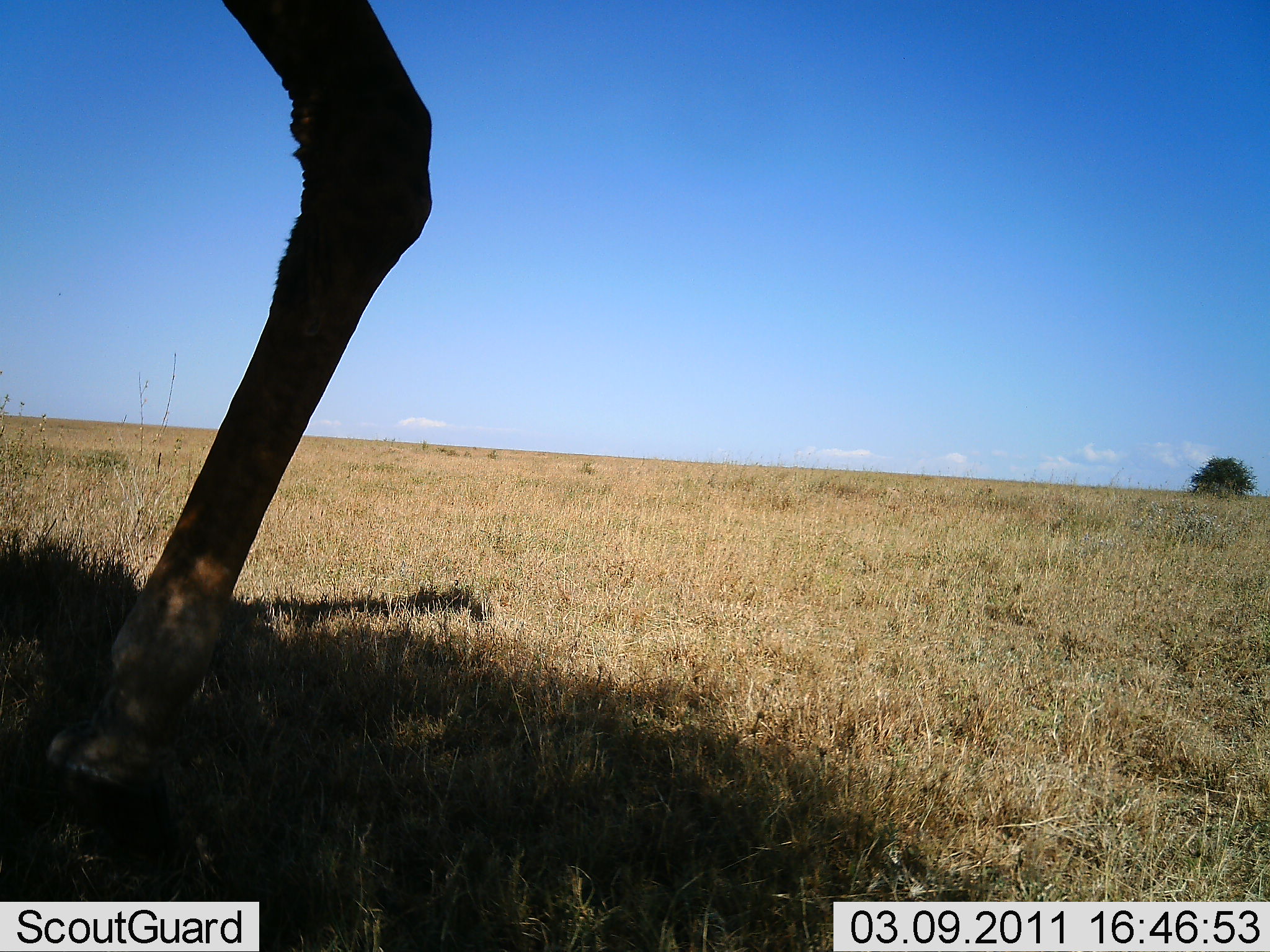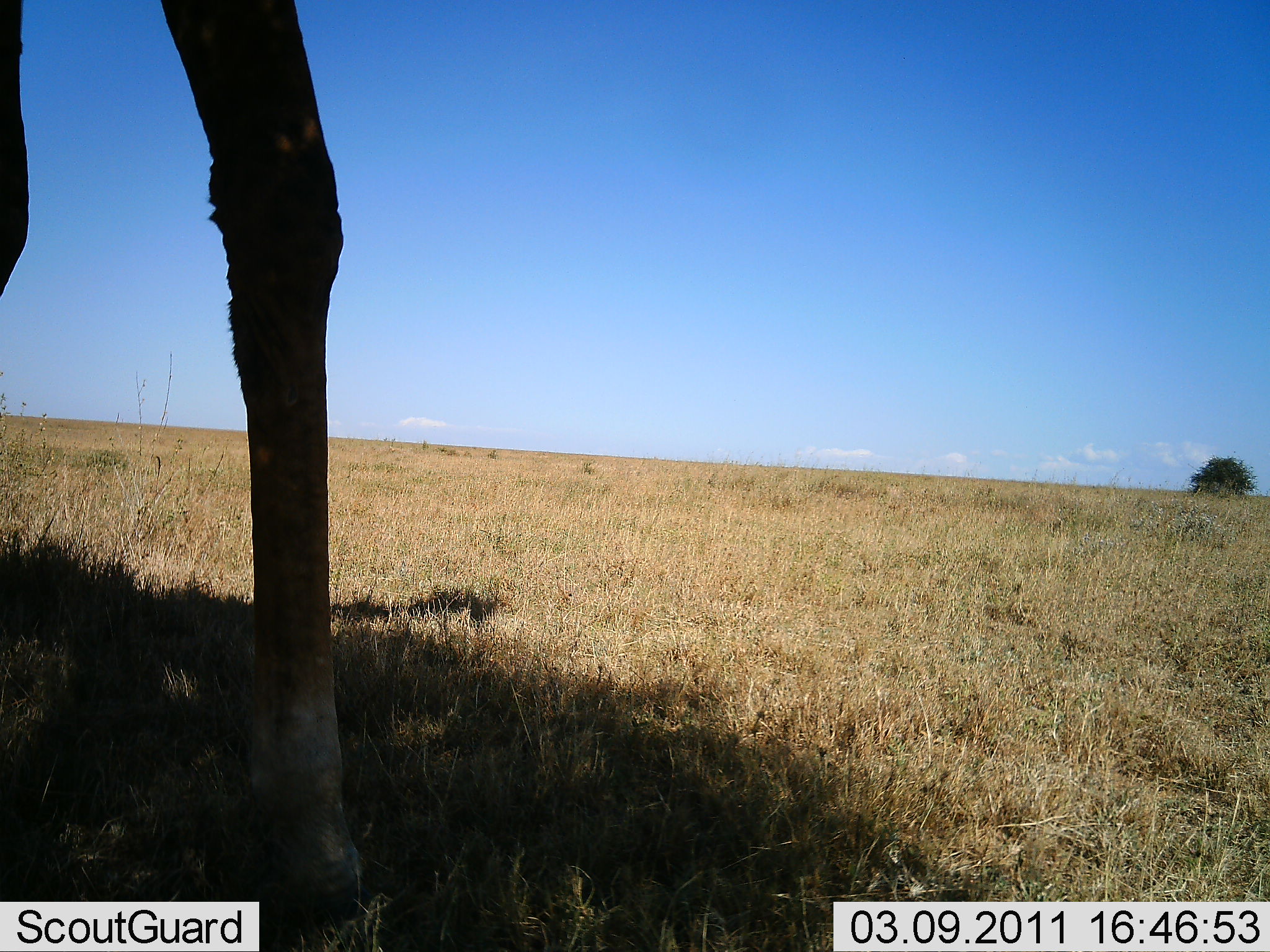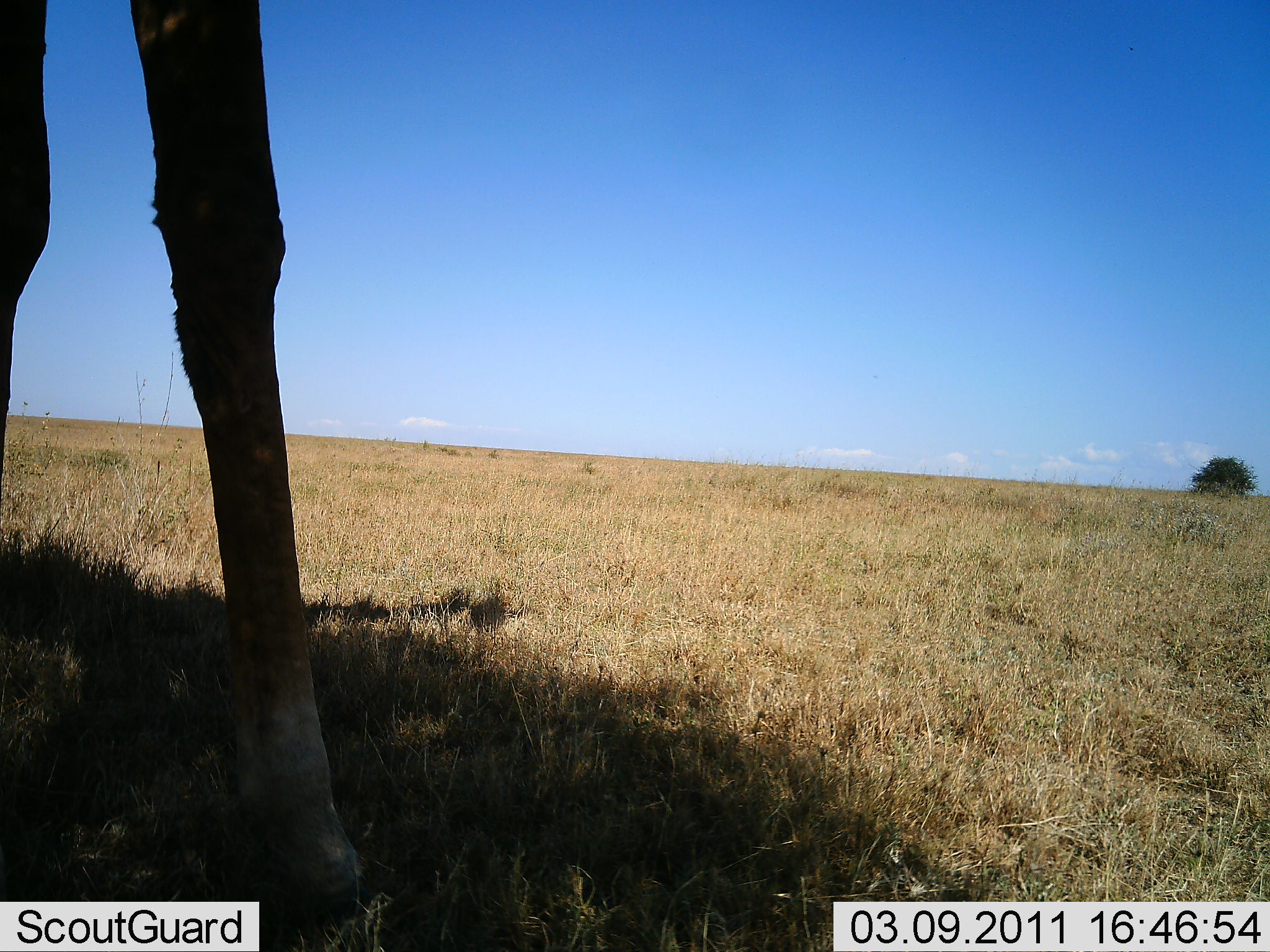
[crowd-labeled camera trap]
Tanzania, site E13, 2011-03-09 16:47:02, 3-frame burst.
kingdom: Animalia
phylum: Chordata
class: Mammalia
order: Artiodactyla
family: Giraffidae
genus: Giraffa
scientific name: Giraffa camelopardalis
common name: giraffe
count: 1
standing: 90%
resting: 0%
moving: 20%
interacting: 0%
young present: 0%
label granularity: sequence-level